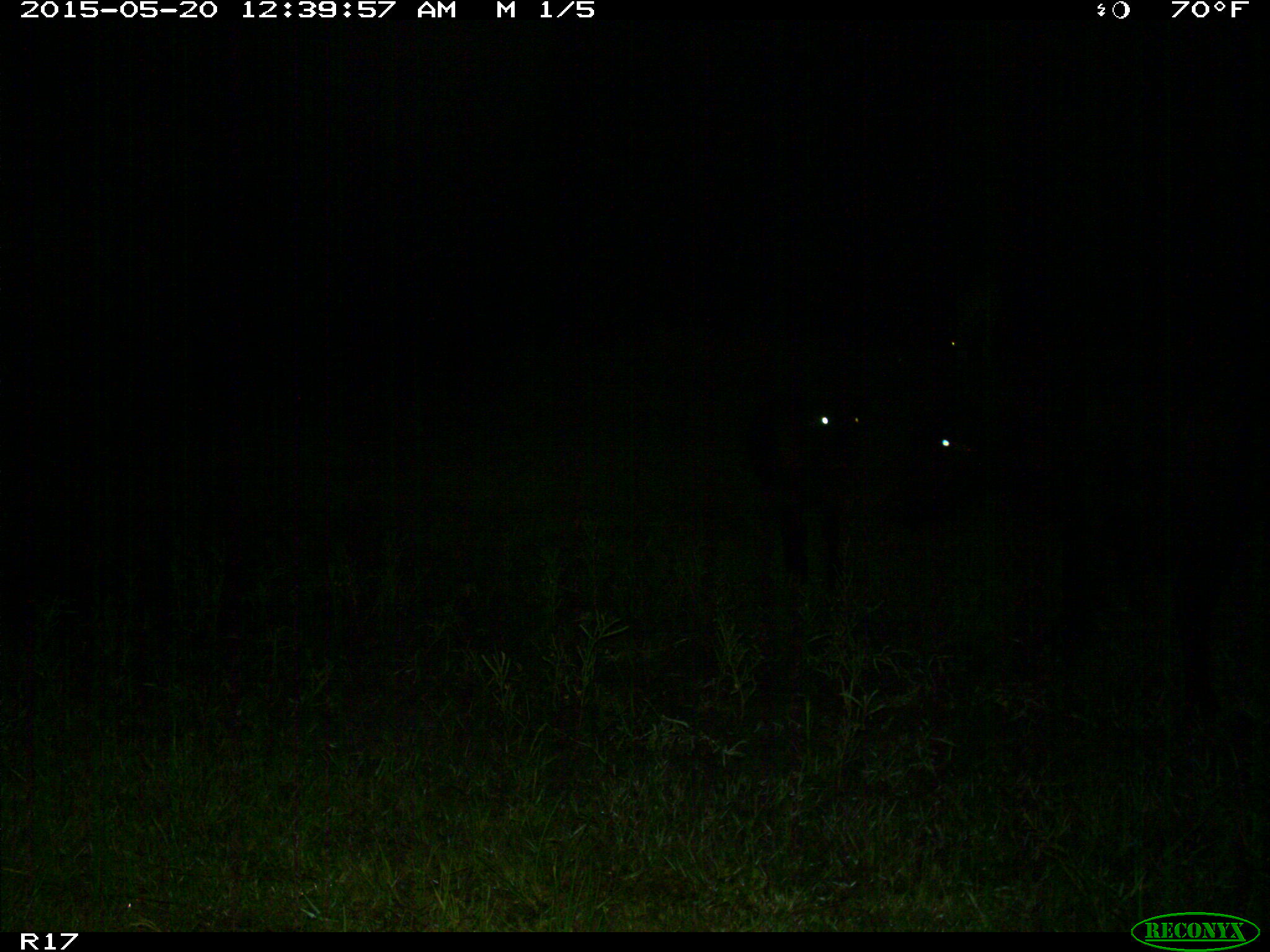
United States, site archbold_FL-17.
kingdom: Animalia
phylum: Chordata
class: Mammalia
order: Artiodactyla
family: Bovidae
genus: Bos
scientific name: Bos taurus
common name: domestic cow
Bos taurus (domestic cow).